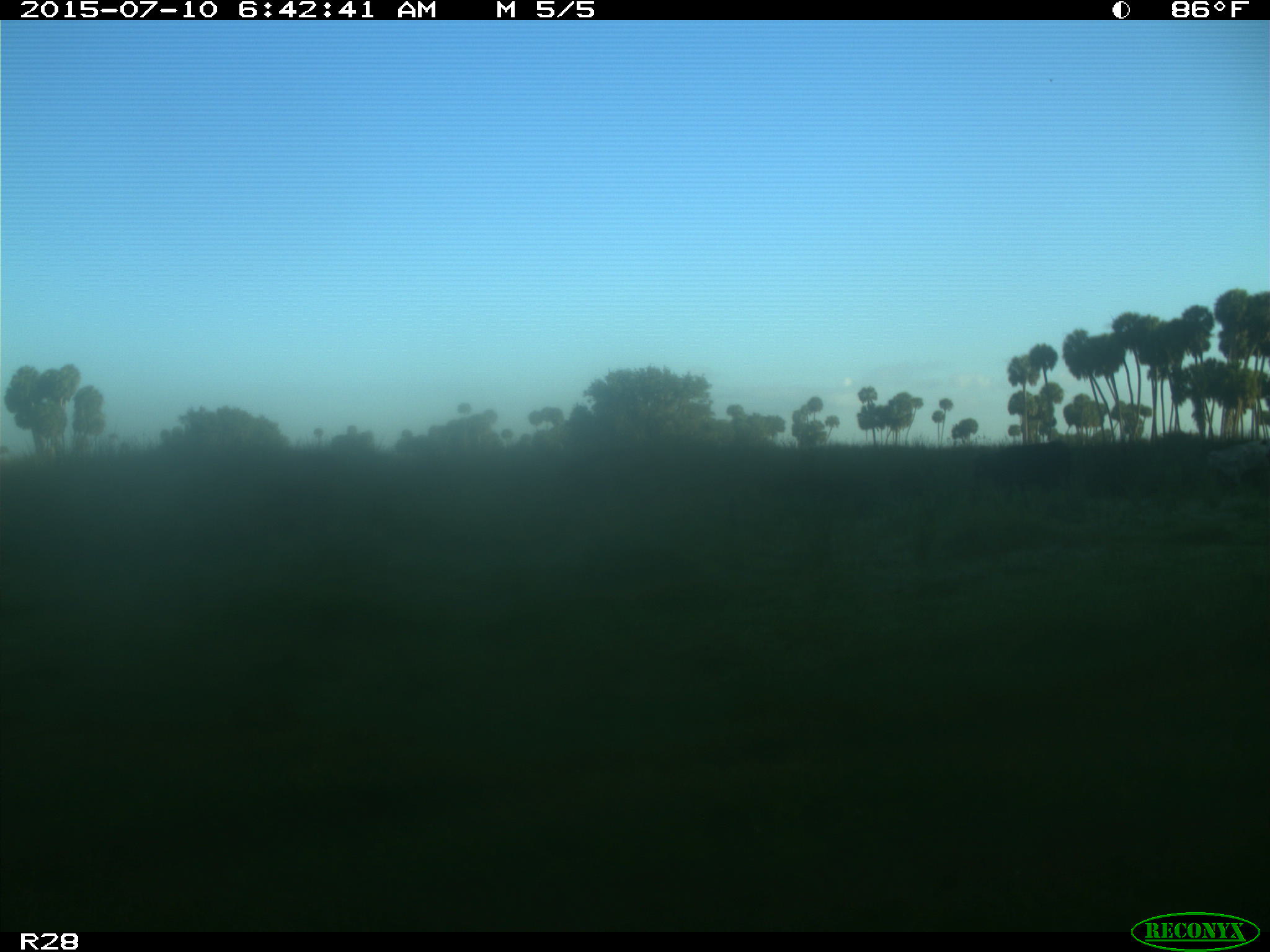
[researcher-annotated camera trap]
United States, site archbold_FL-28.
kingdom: Animalia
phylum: Chordata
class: Mammalia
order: Artiodactyla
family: Bovidae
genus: Bos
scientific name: Bos taurus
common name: domestic cow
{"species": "Bos taurus (domestic cow)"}